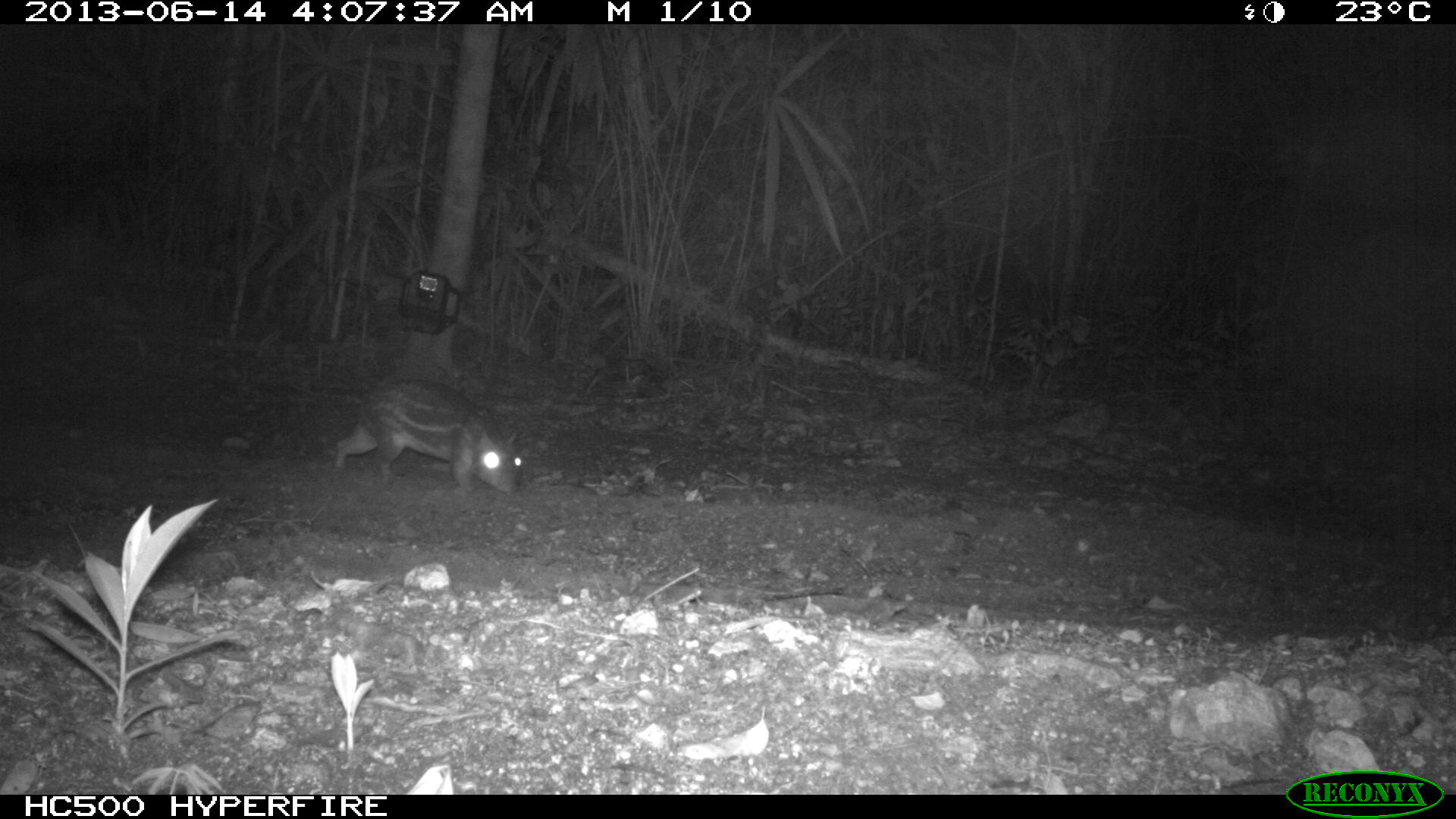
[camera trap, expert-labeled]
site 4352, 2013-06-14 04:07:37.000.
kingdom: Animalia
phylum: Chordata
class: Mammalia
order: Rodentia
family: Cuniculidae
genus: Cuniculus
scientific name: Cuniculus paca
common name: lowland paca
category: agouti paca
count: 1